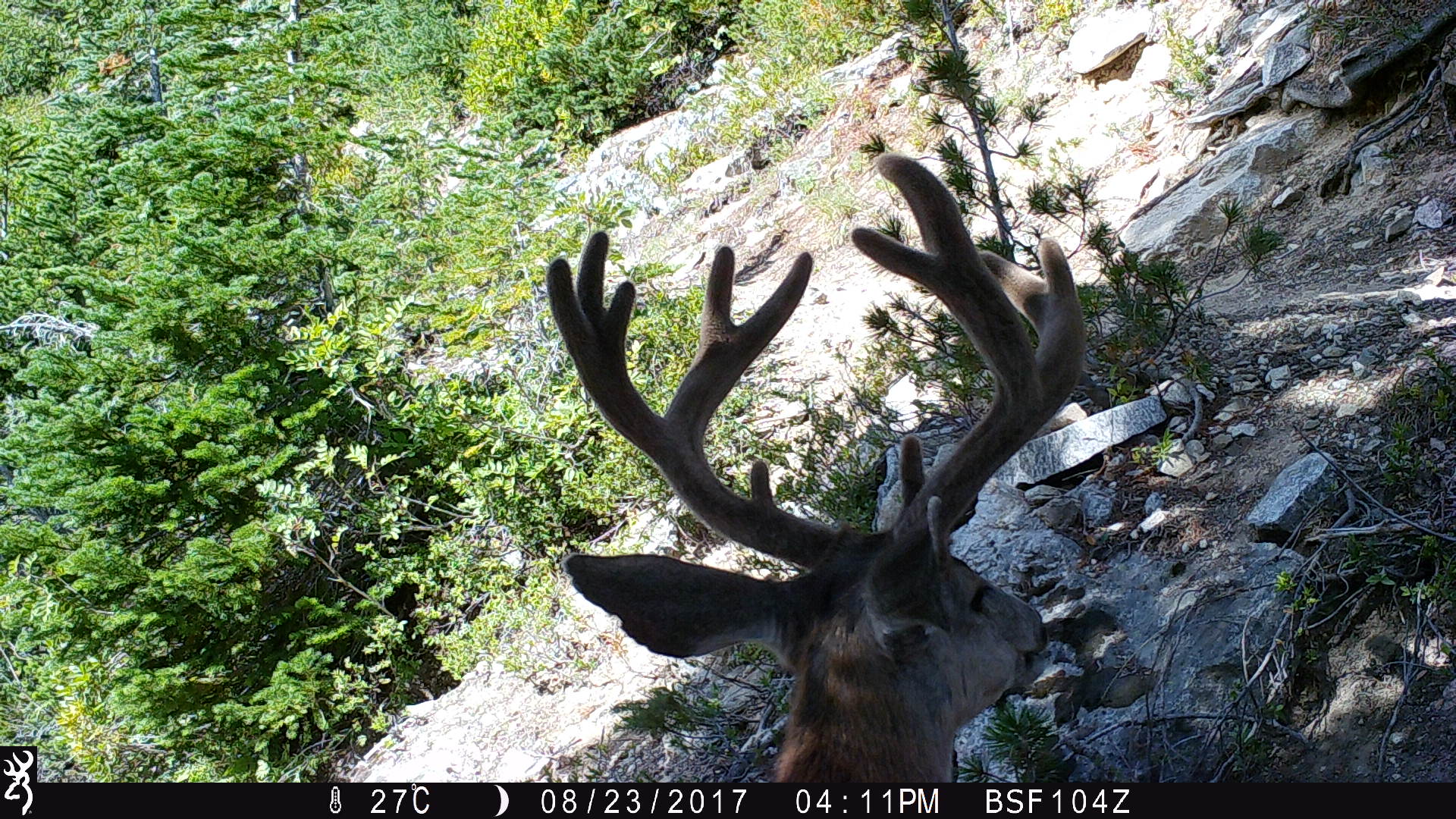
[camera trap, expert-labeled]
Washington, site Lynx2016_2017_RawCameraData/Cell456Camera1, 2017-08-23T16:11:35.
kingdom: Animalia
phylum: Chordata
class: Mammalia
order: Artiodactyla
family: Cervidae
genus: Odocoileus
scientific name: Odocoileus hemionus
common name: mule deer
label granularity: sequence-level